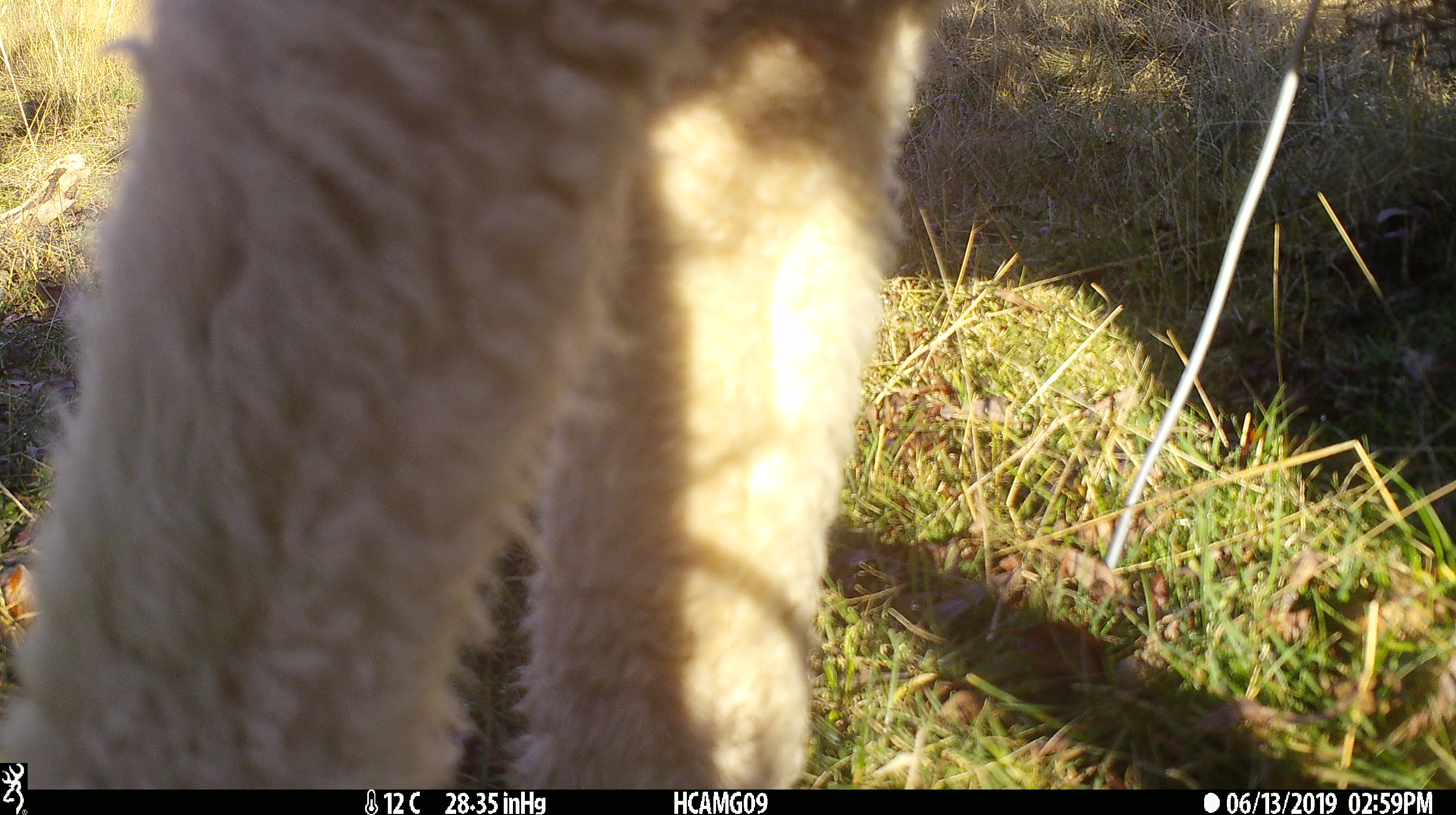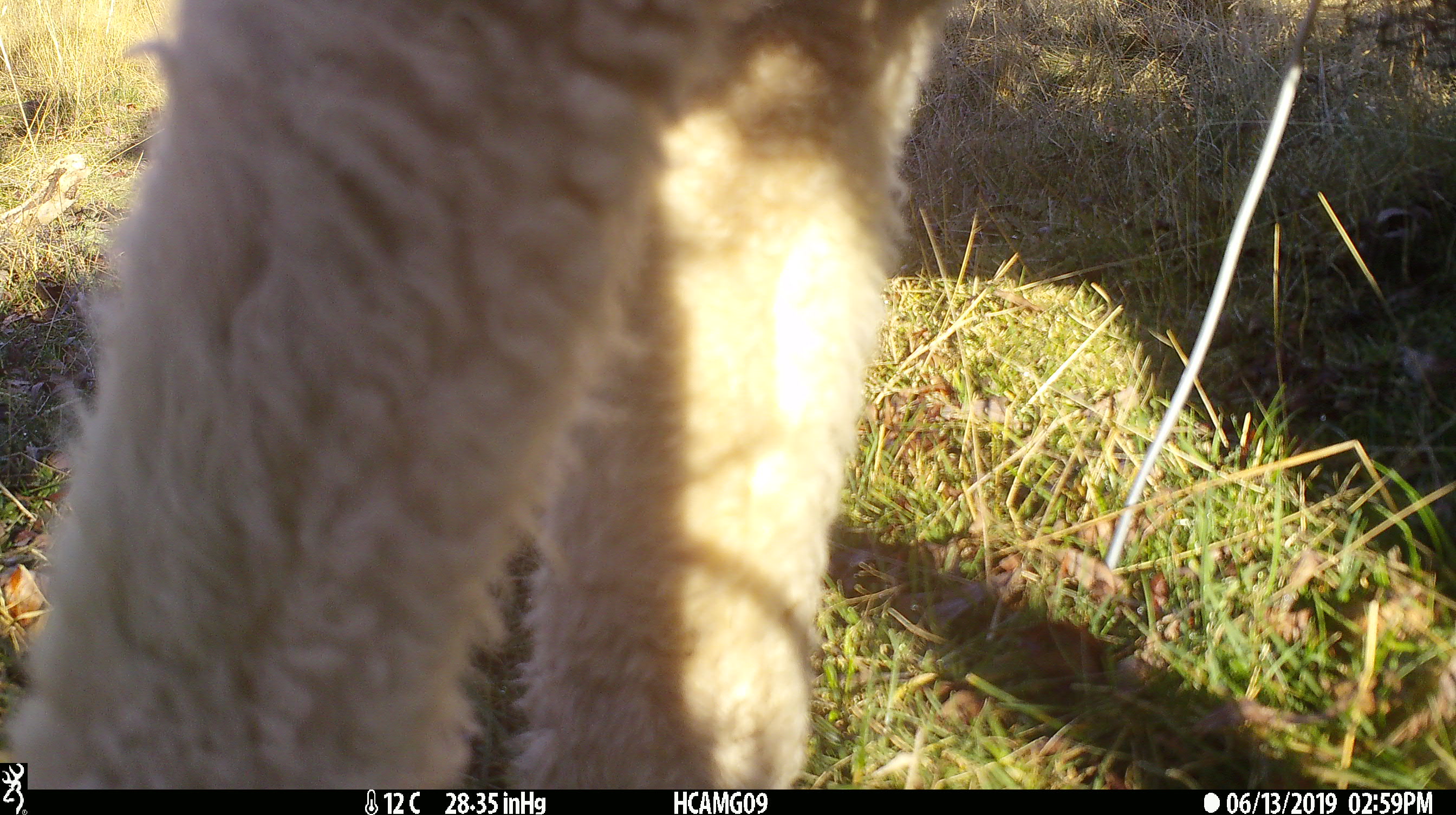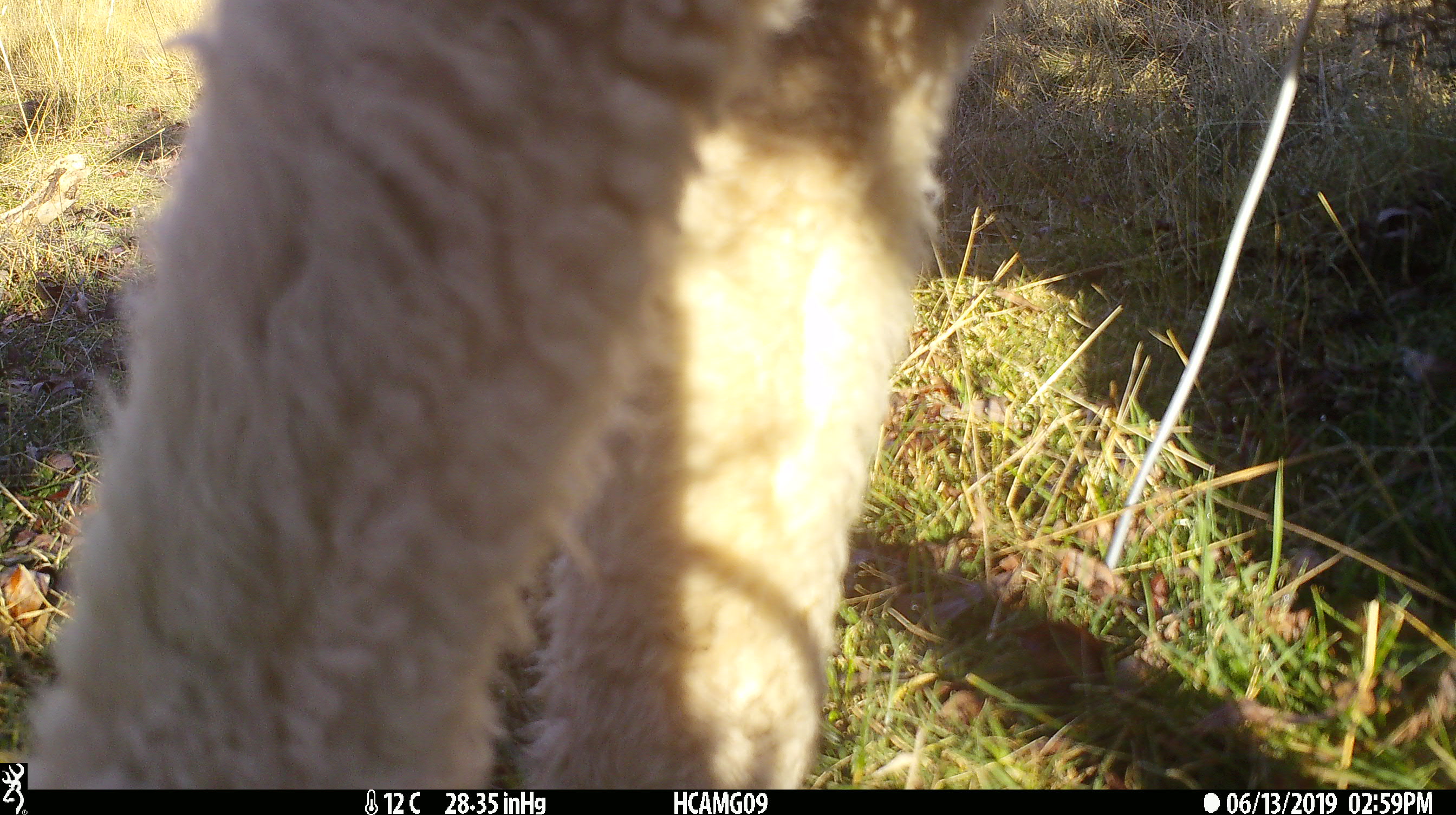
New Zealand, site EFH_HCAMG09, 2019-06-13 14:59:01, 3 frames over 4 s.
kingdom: Animalia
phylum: Chordata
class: Mammalia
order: Artiodactyla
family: Bovidae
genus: Ovis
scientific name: Ovis aries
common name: domestic sheep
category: sheep